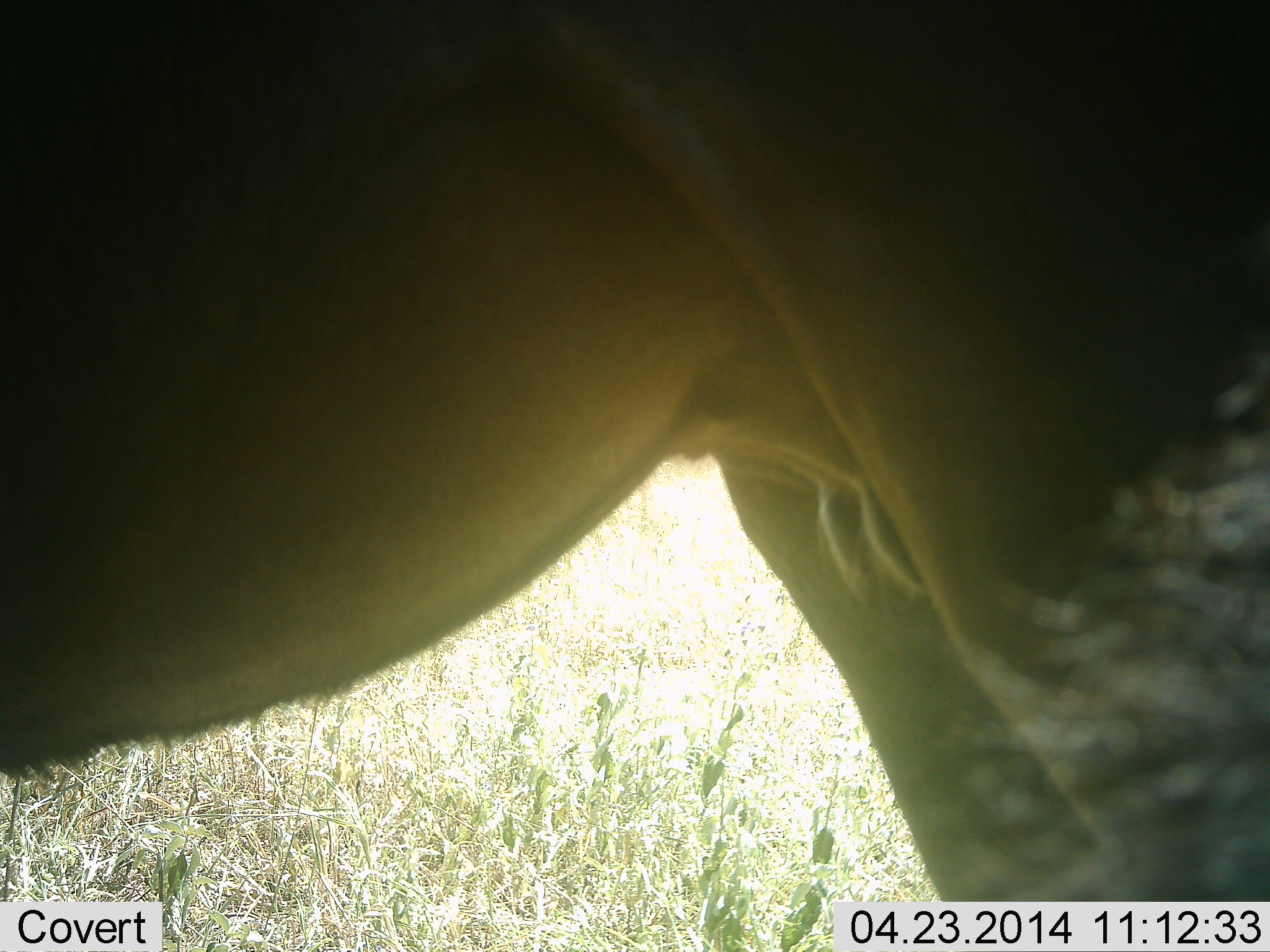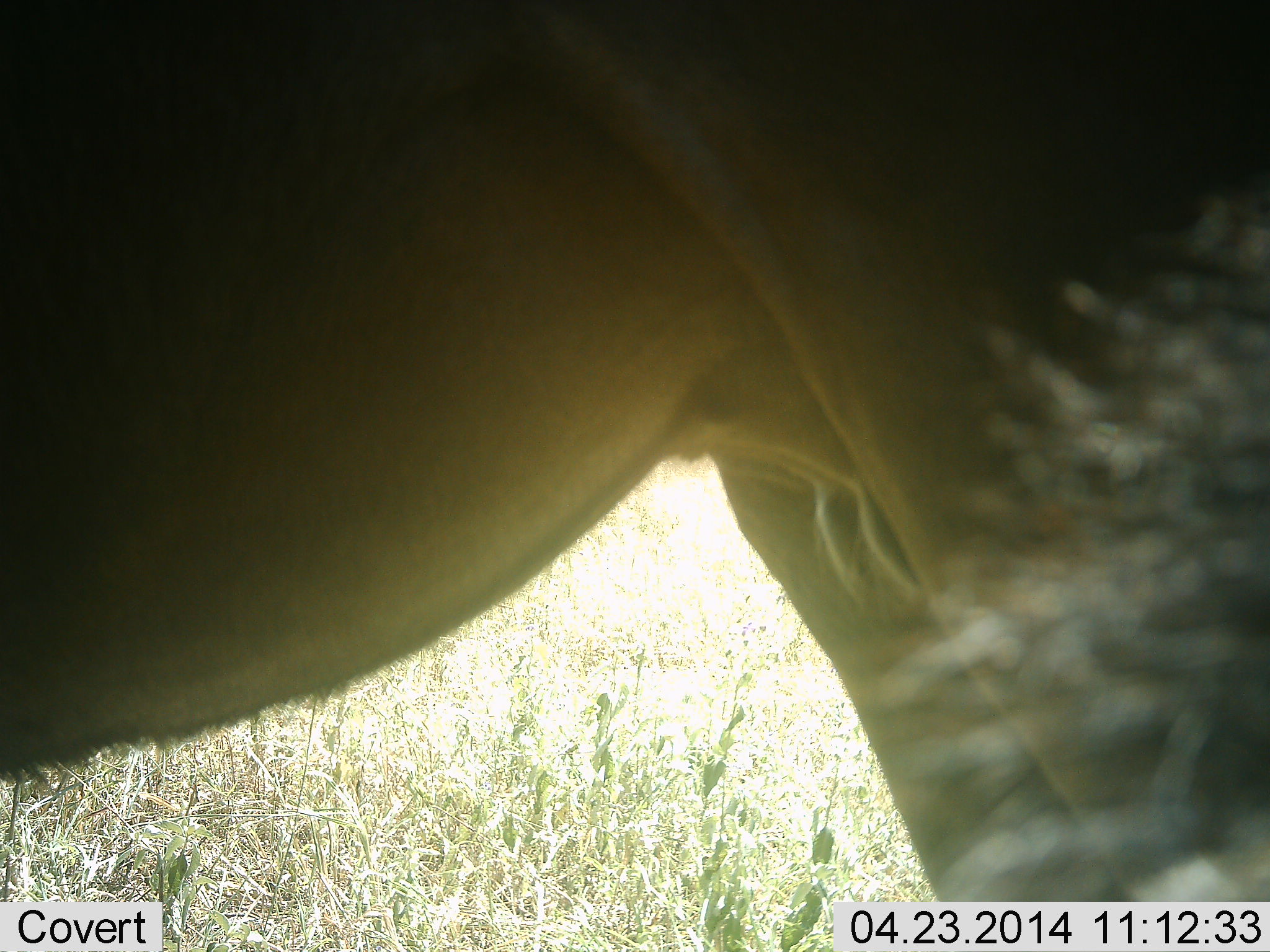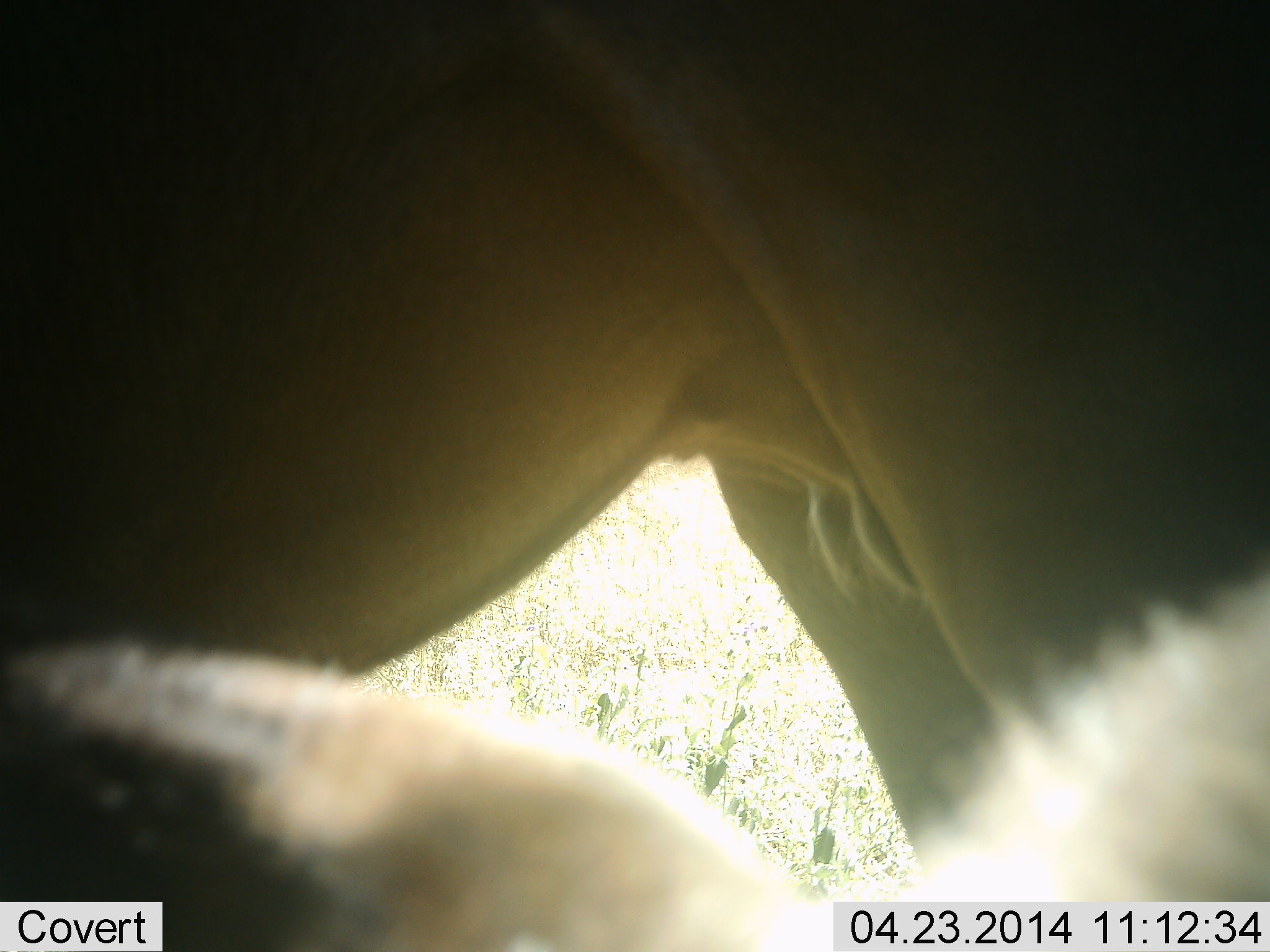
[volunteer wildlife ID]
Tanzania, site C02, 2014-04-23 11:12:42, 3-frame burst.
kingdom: Animalia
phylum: Chordata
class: Mammalia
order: Artiodactyla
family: Bovidae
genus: Connochaetes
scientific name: Connochaetes taurinus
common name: blue wildebeest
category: wildebeest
Wildebeest (blue wildebeest) (Connochaetes taurinus), count 1. Behavior (volunteer vote fractions): standing 100%, resting 0%, moving 9%, interacting 0%. Young present (vote fraction): 9%. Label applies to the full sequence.